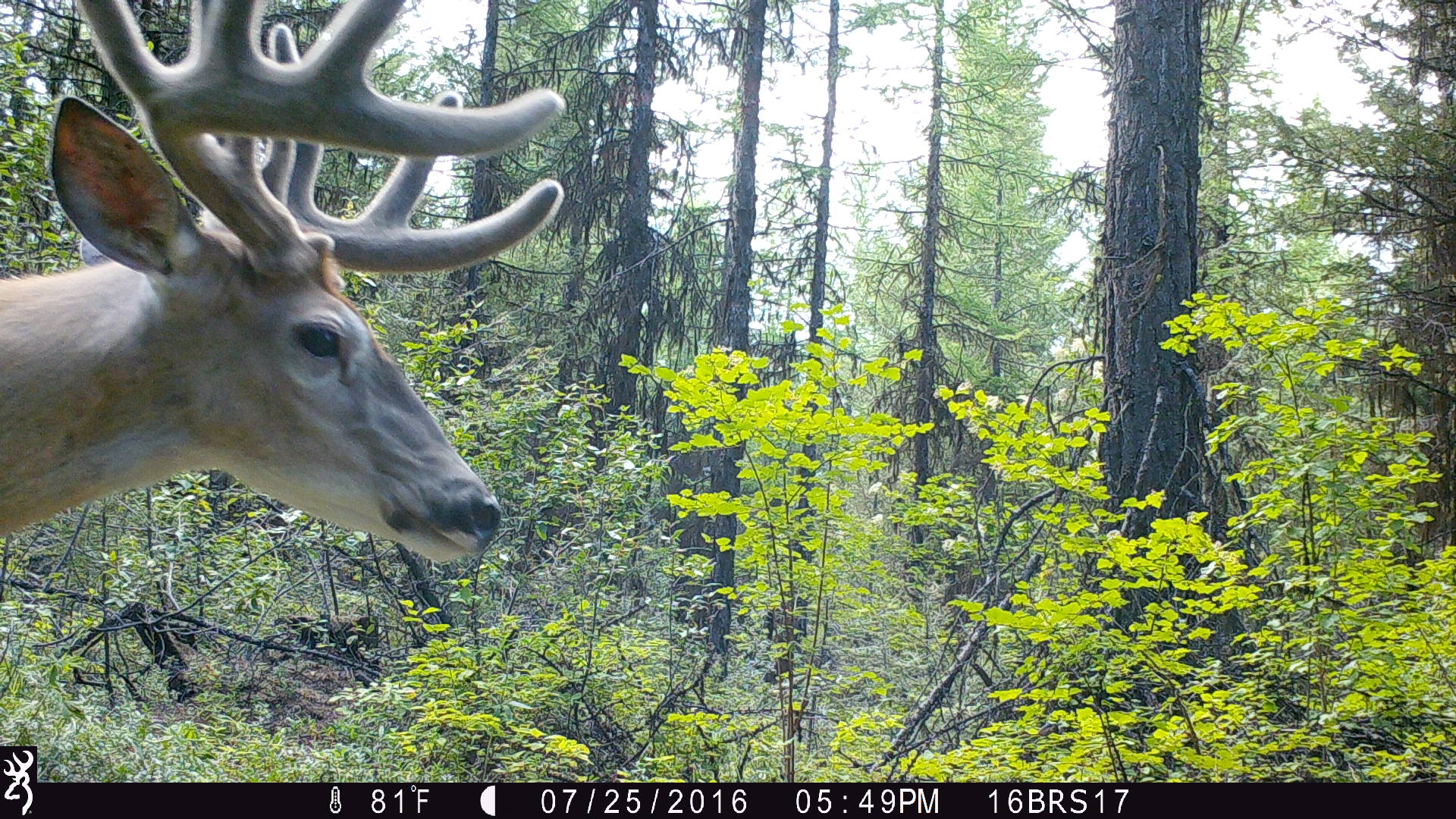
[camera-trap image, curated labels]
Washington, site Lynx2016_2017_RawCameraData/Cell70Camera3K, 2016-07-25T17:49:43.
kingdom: Animalia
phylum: Chordata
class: Mammalia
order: Artiodactyla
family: Cervidae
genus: Odocoileus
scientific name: Odocoileus virginianus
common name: white-tailed deer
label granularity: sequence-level